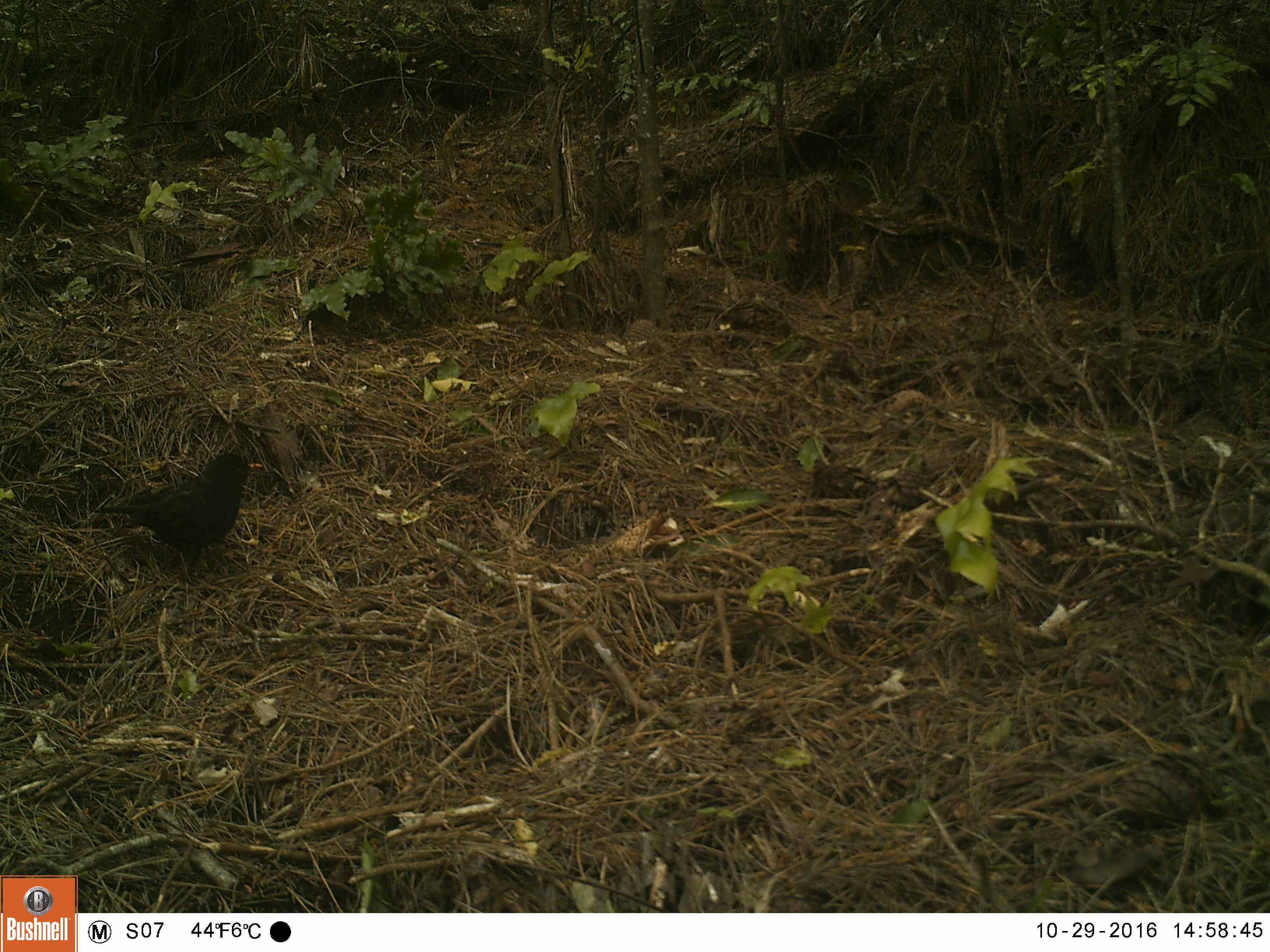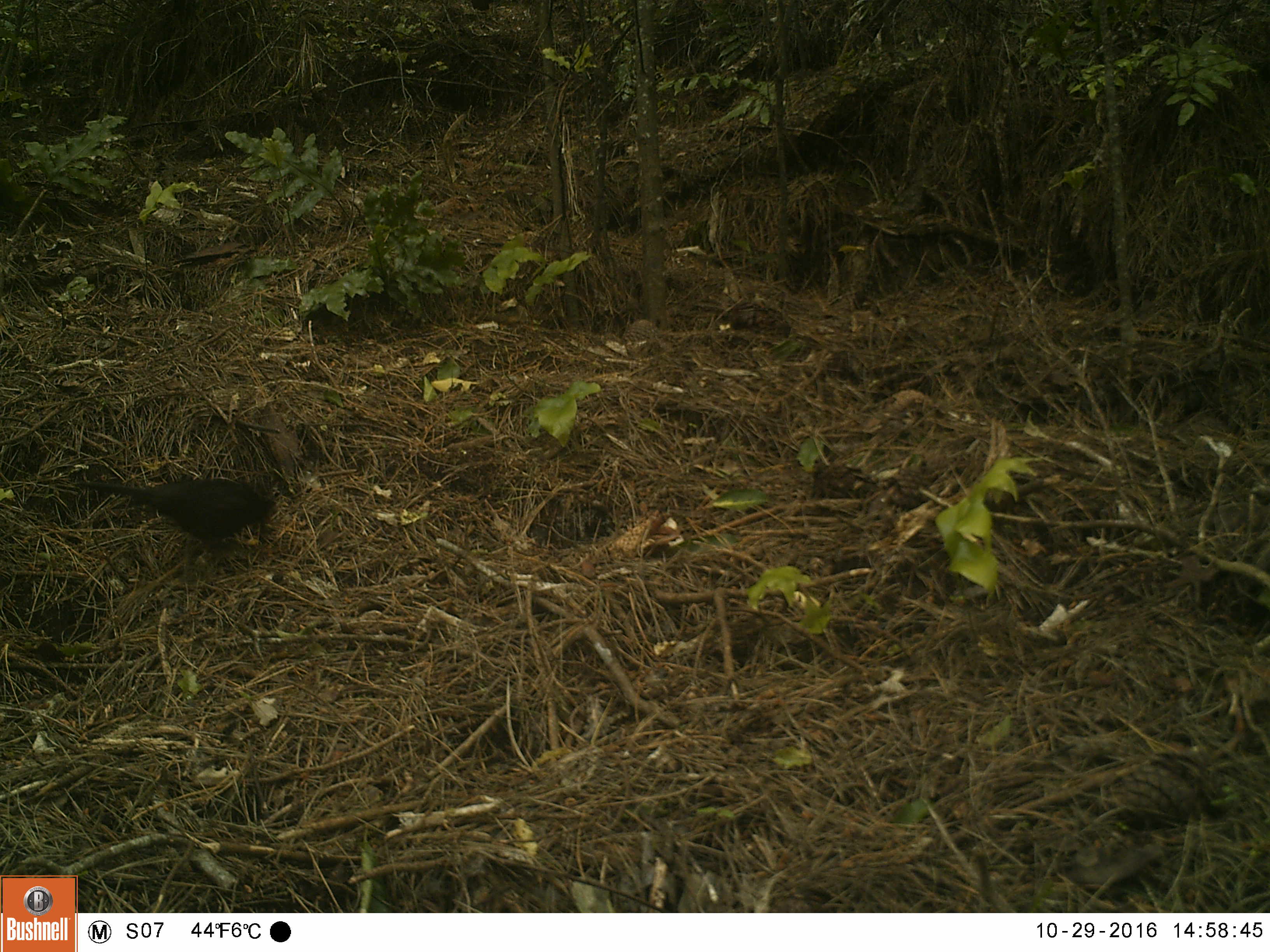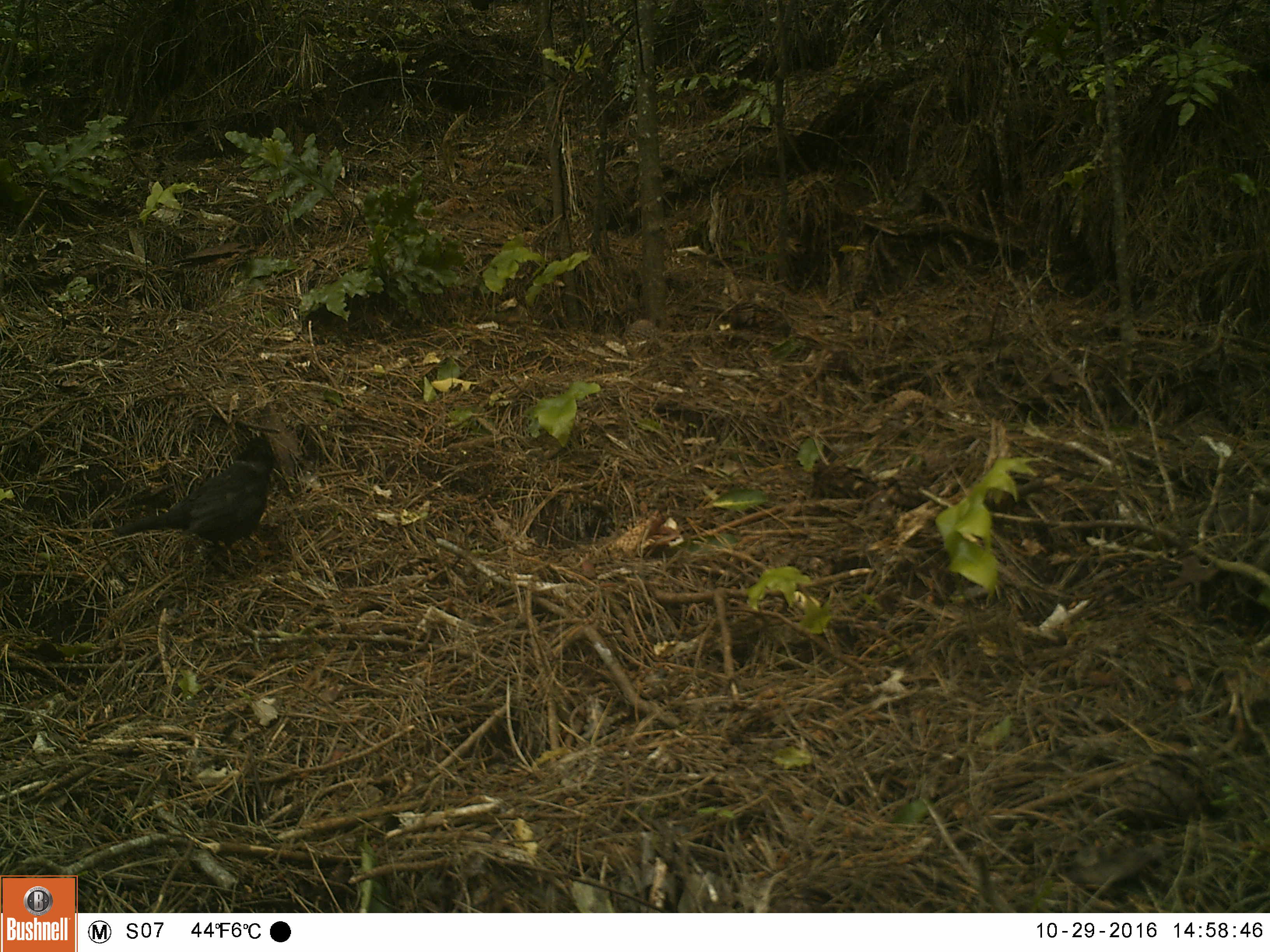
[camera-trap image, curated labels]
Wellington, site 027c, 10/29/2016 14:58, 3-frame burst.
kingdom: Animalia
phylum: Chordata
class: Aves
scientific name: Aves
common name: bird